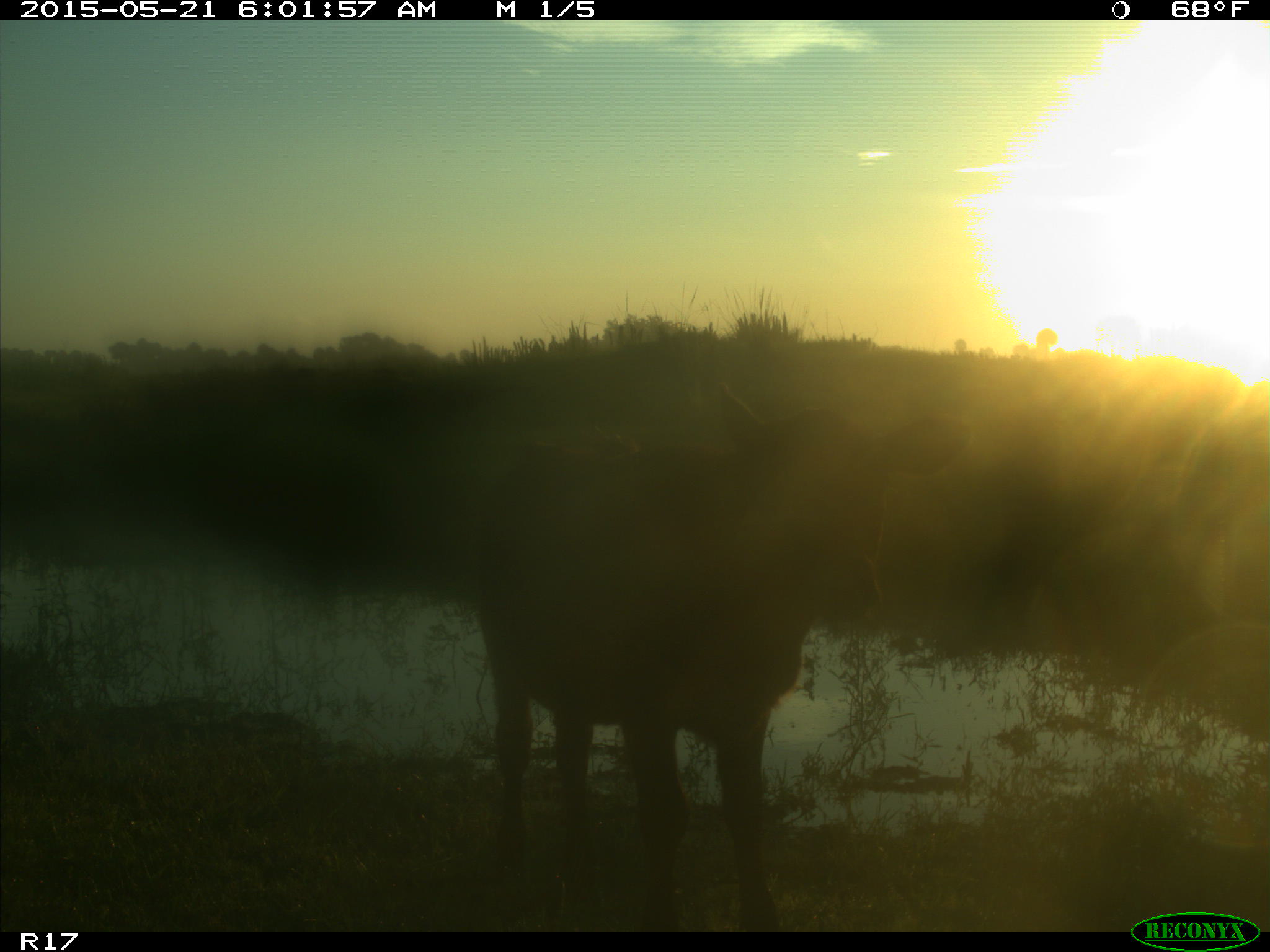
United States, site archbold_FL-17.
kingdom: Animalia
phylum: Chordata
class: Mammalia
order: Artiodactyla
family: Bovidae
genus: Bos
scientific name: Bos taurus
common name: domestic cow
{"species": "Bos taurus (domestic cow)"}